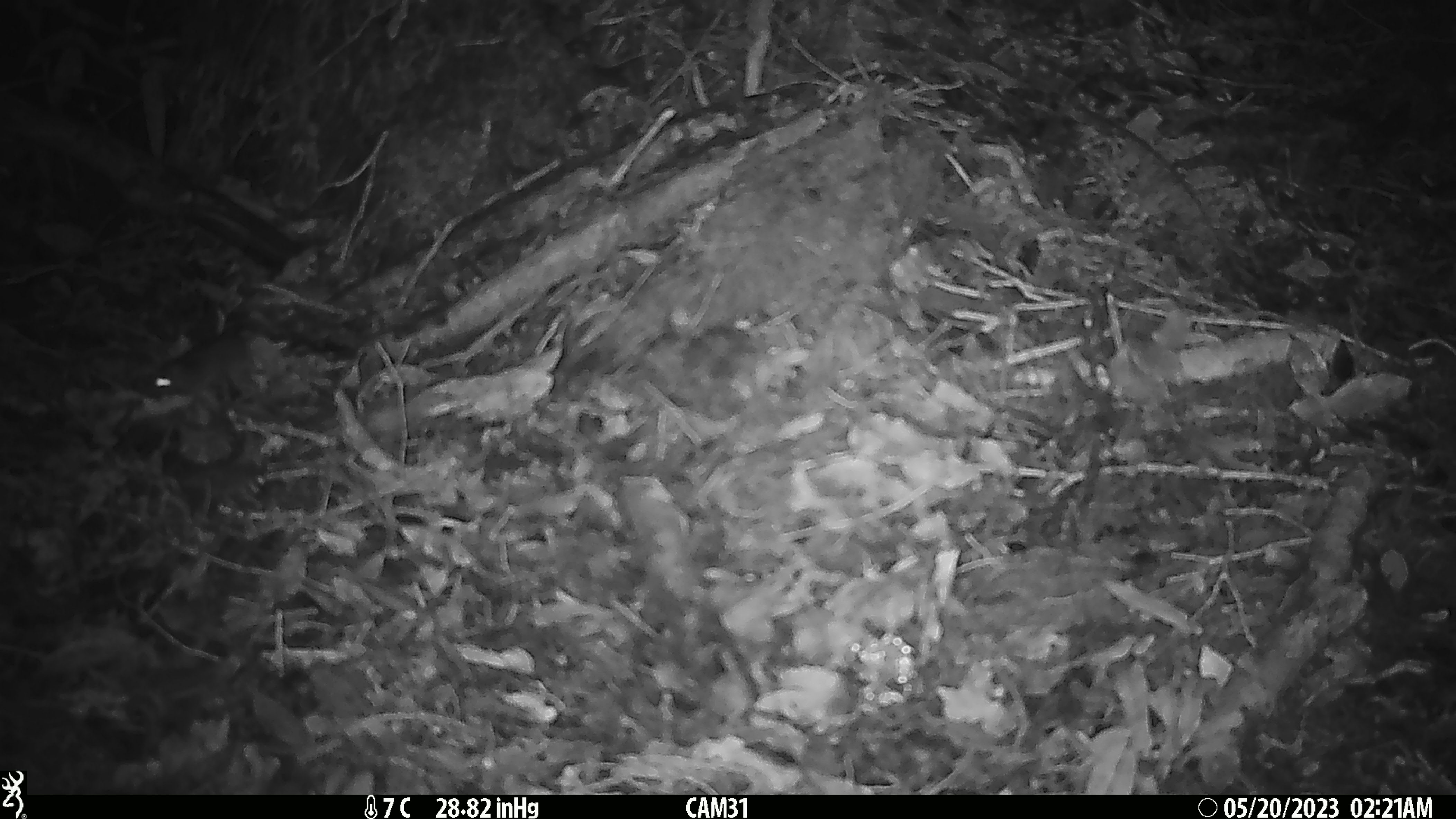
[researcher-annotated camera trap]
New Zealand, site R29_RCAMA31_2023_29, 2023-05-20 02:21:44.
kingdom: Animalia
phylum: Chordata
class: Mammalia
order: Rodentia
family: Muridae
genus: Mus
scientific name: Mus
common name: mouse